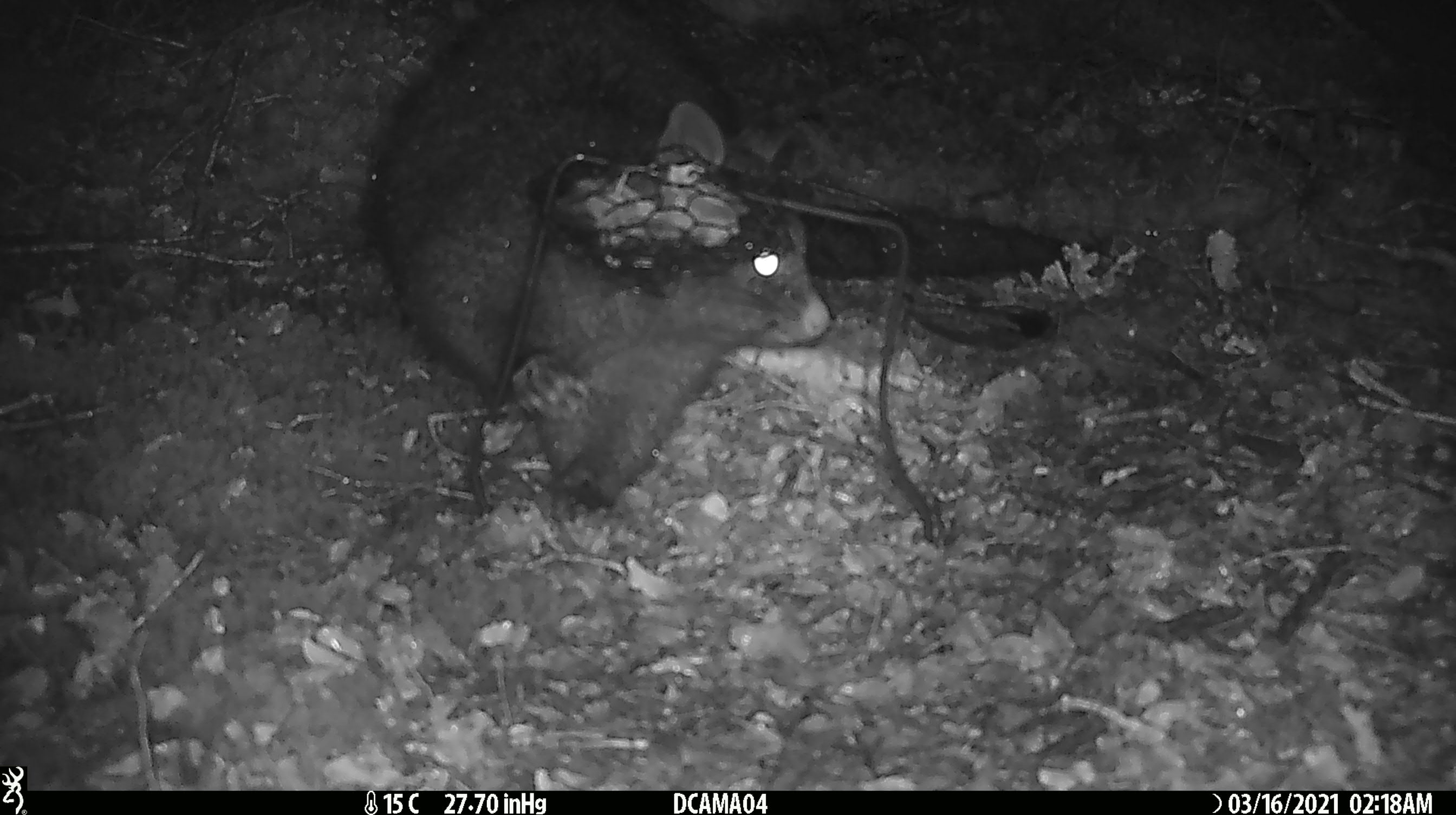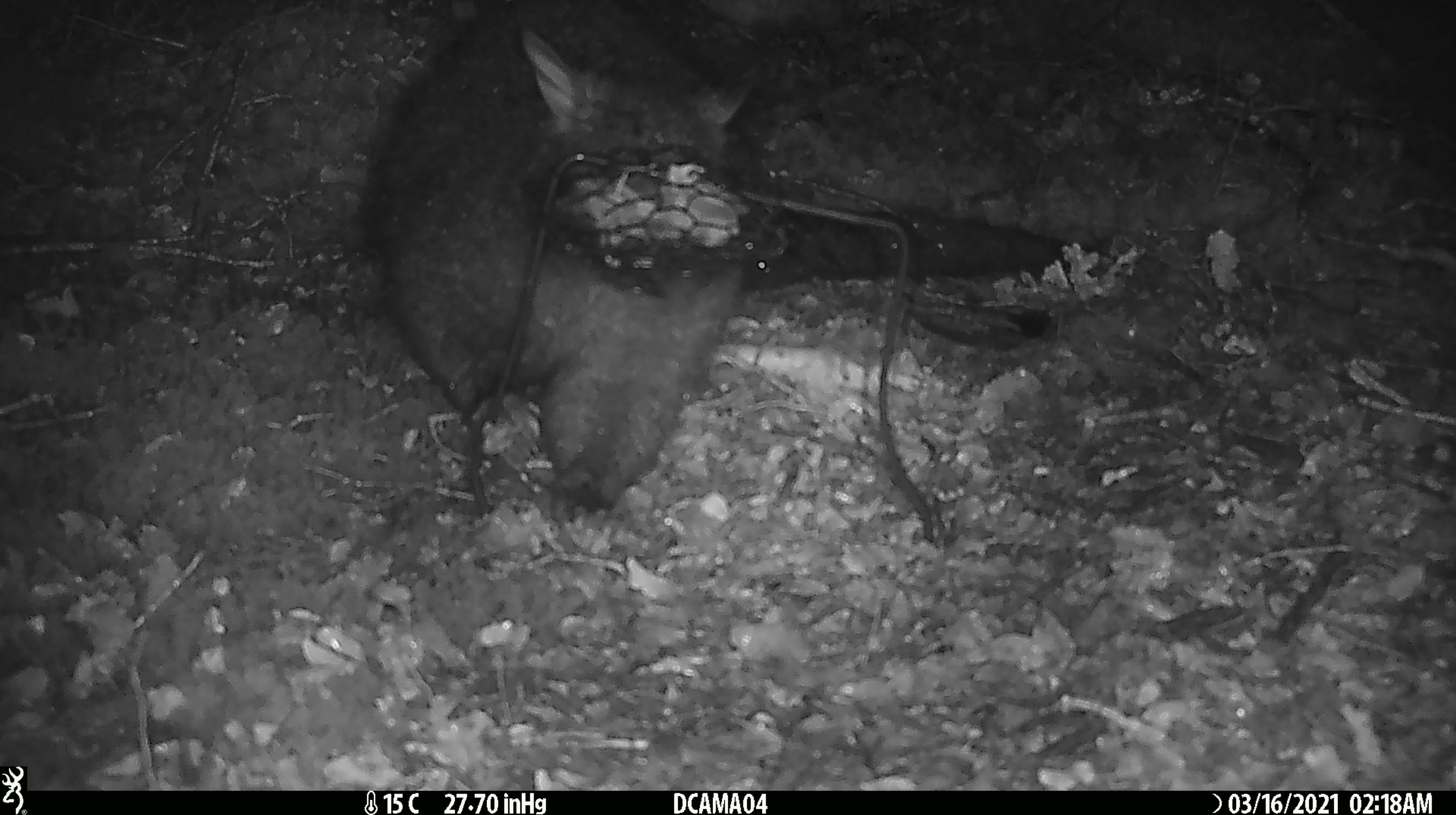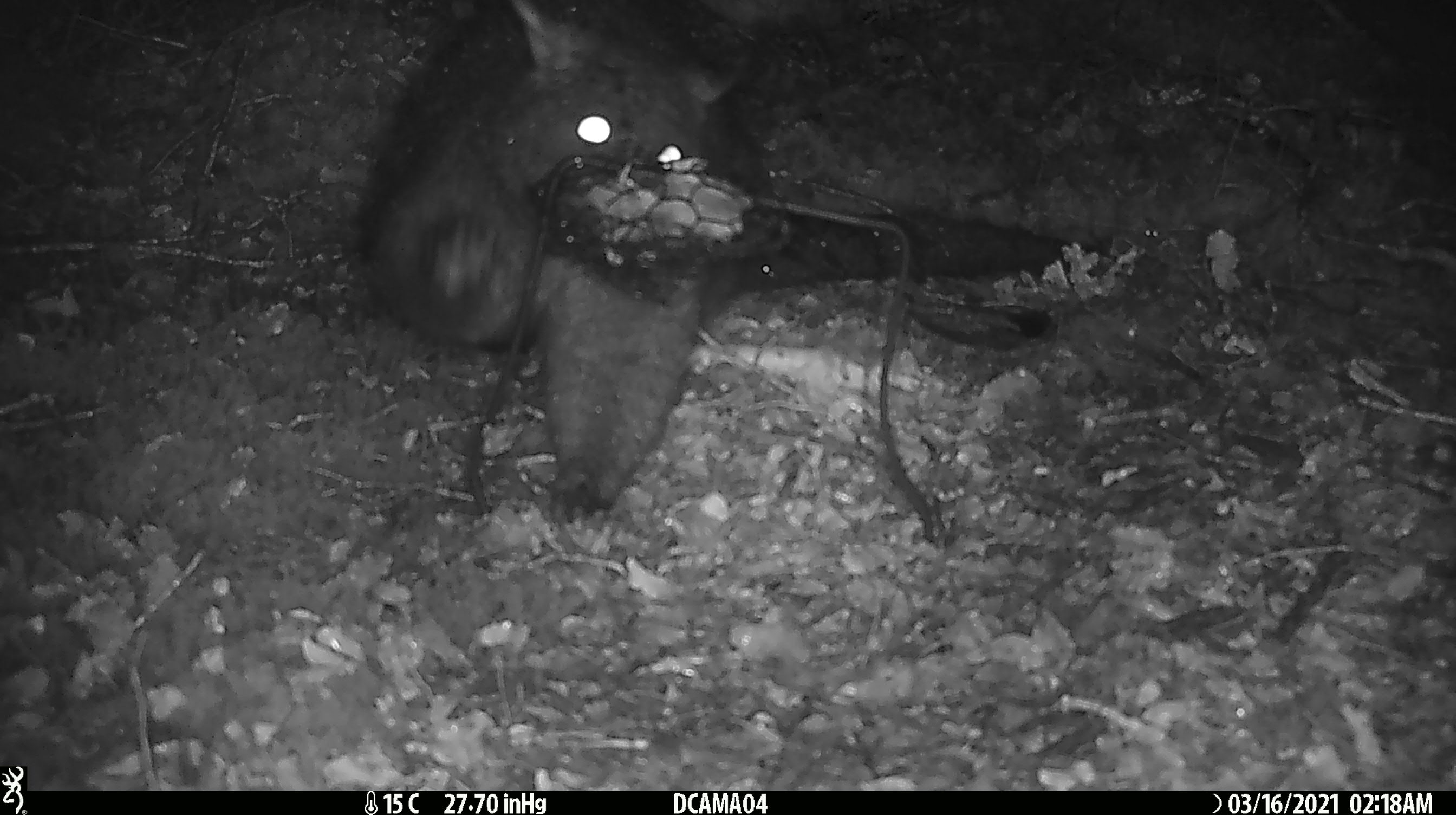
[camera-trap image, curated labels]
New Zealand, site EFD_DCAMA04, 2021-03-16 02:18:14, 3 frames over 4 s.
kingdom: Animalia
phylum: Chordata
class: Mammalia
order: Diprotodontia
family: Phalangeridae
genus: Trichosurus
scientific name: Trichosurus vulpecula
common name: common brushtail possum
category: possum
Possum (common brushtail possum) (Trichosurus vulpecula).